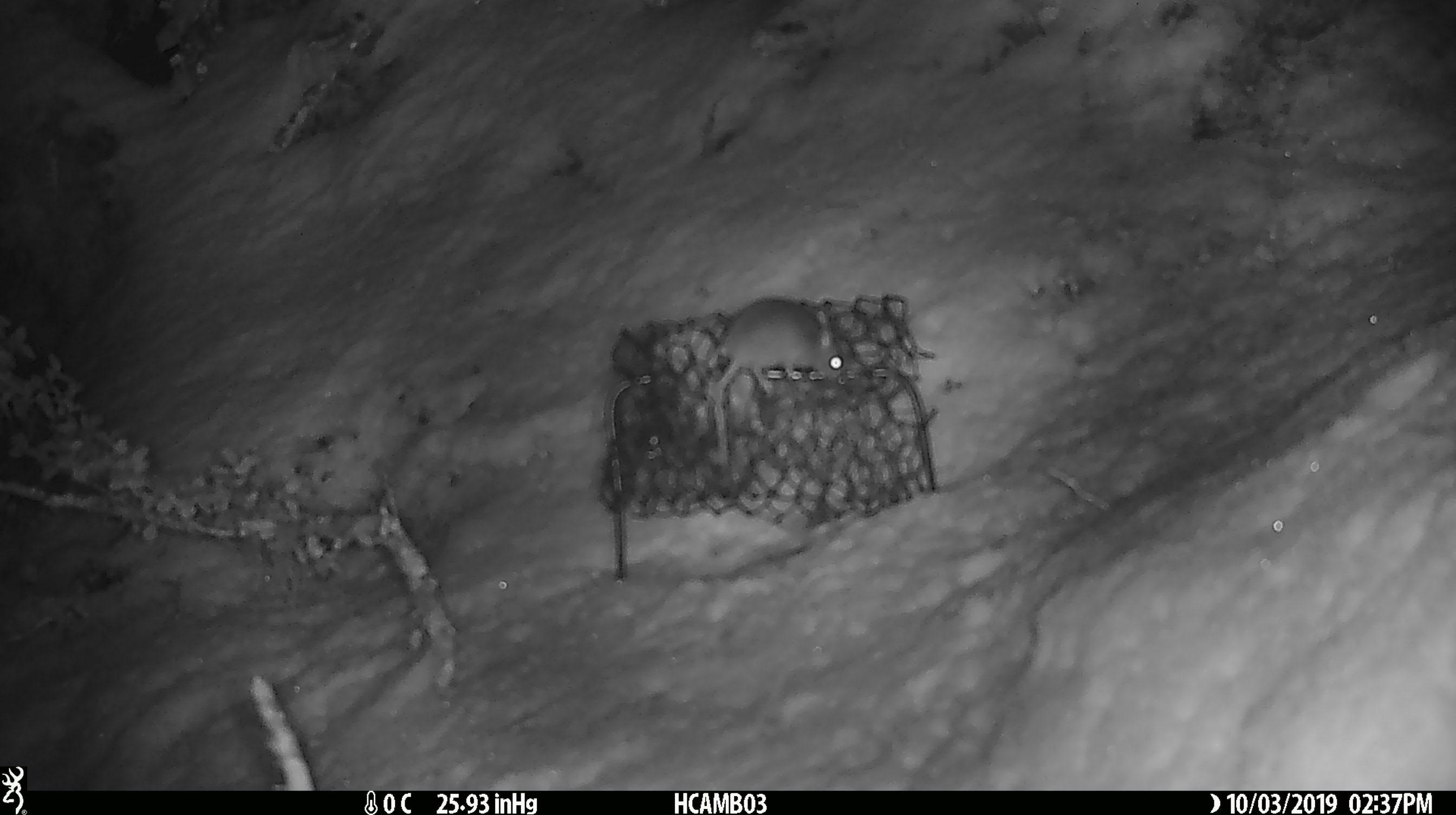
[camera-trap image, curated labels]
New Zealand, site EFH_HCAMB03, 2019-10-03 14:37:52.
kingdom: Animalia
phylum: Chordata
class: Mammalia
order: Rodentia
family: Muridae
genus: Mus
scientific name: Mus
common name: mouse